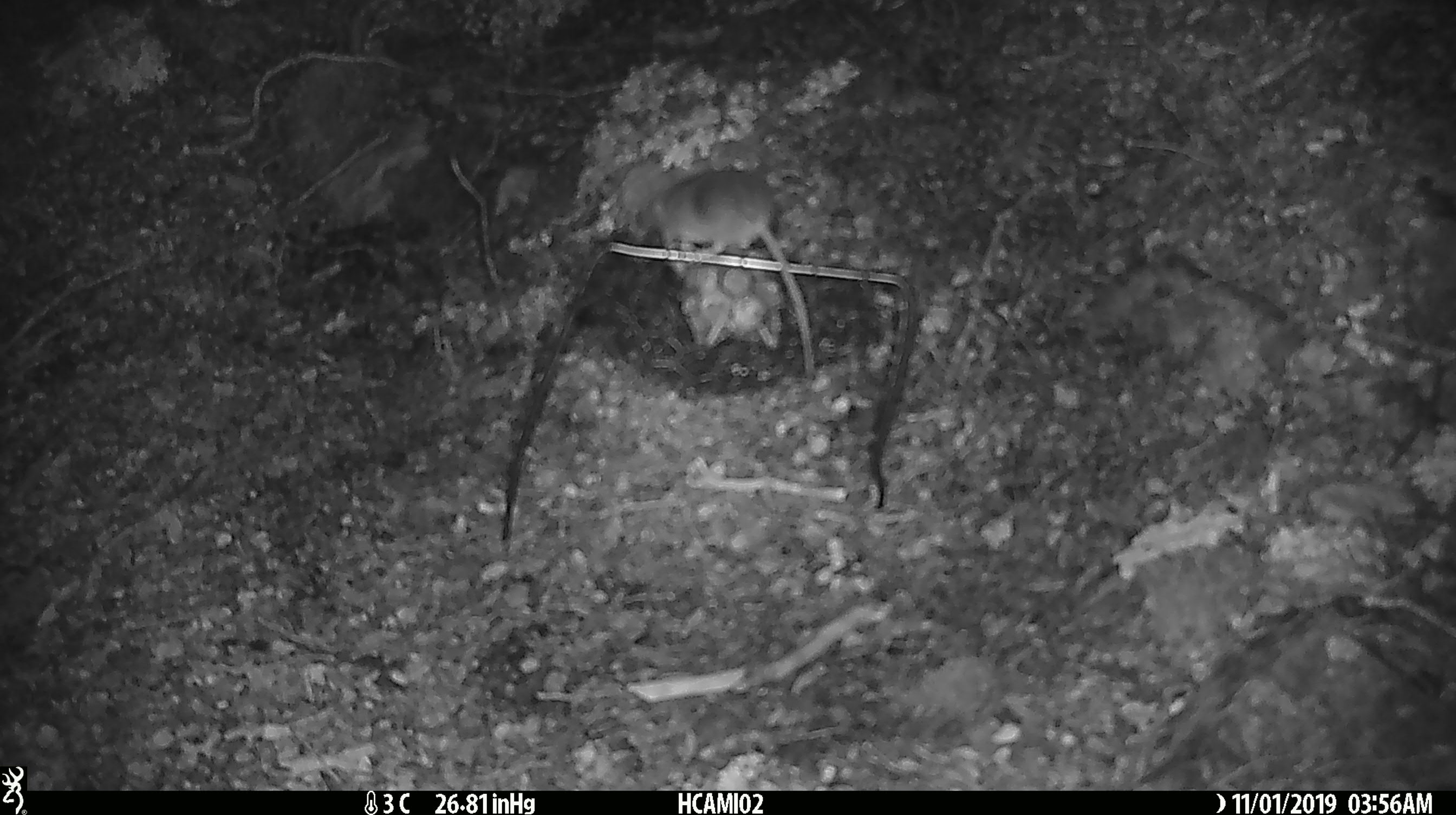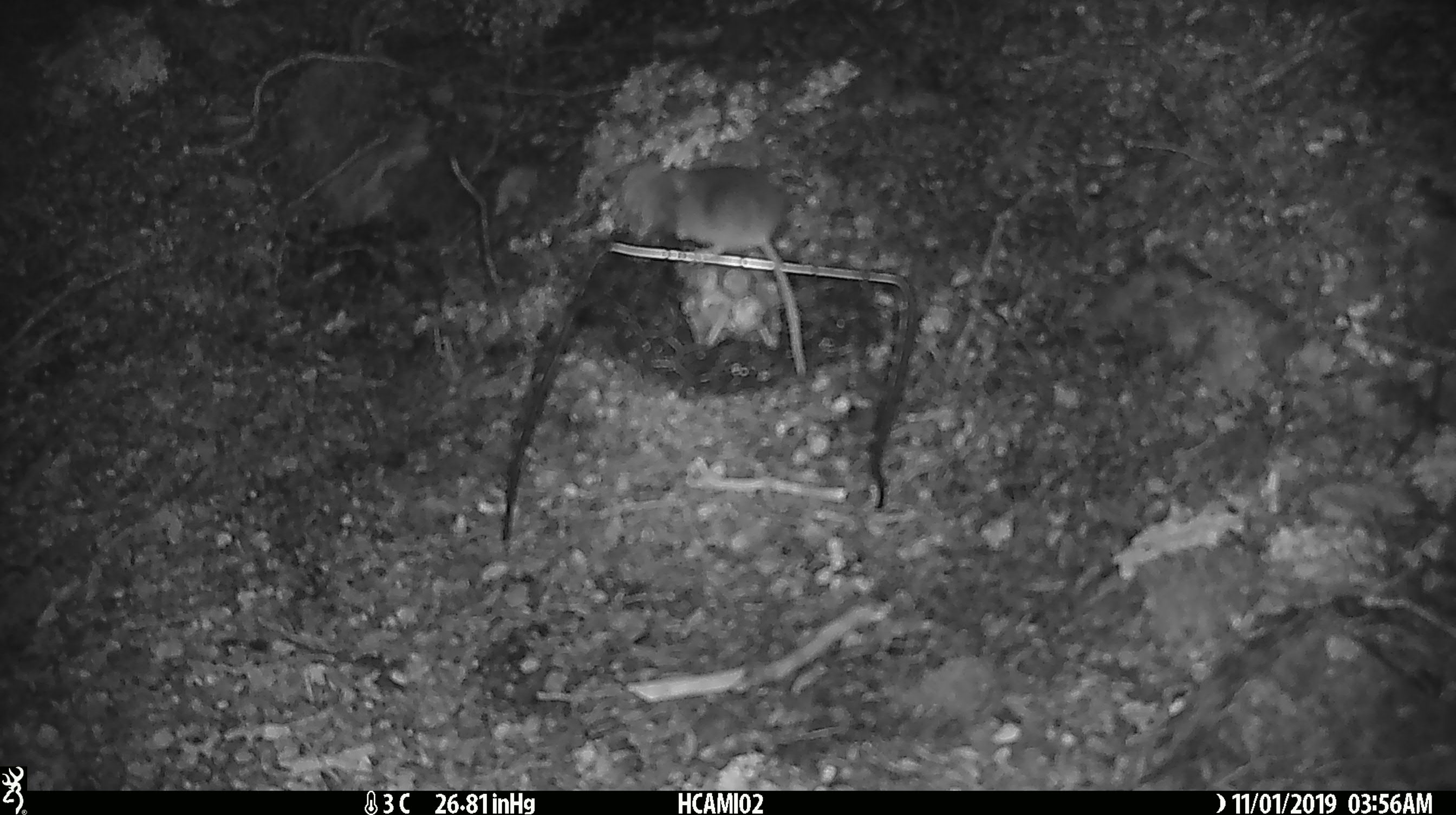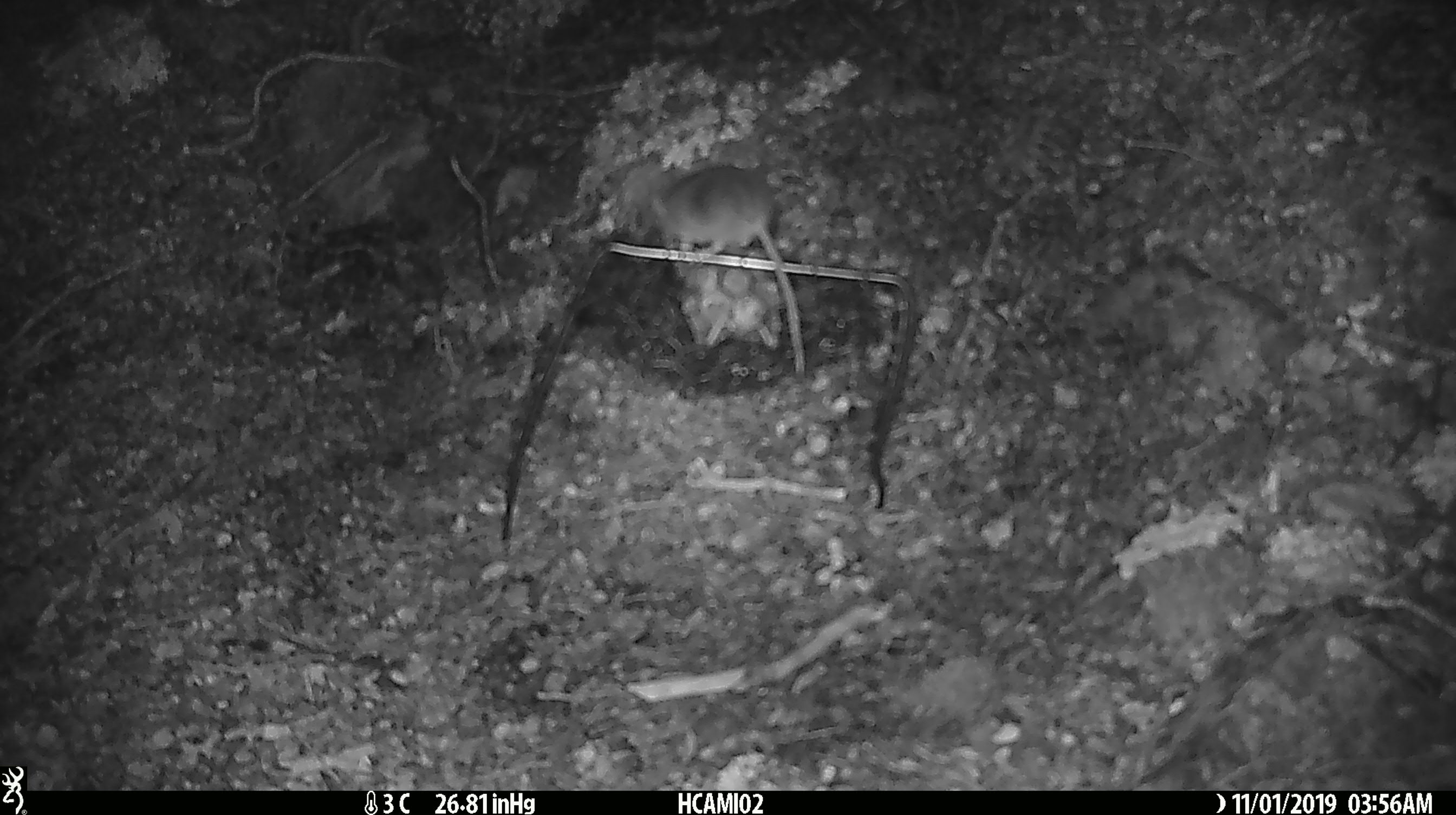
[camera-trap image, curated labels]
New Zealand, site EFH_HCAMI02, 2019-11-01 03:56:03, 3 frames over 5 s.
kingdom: Animalia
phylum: Chordata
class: Mammalia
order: Rodentia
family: Muridae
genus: Mus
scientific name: Mus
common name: mouse